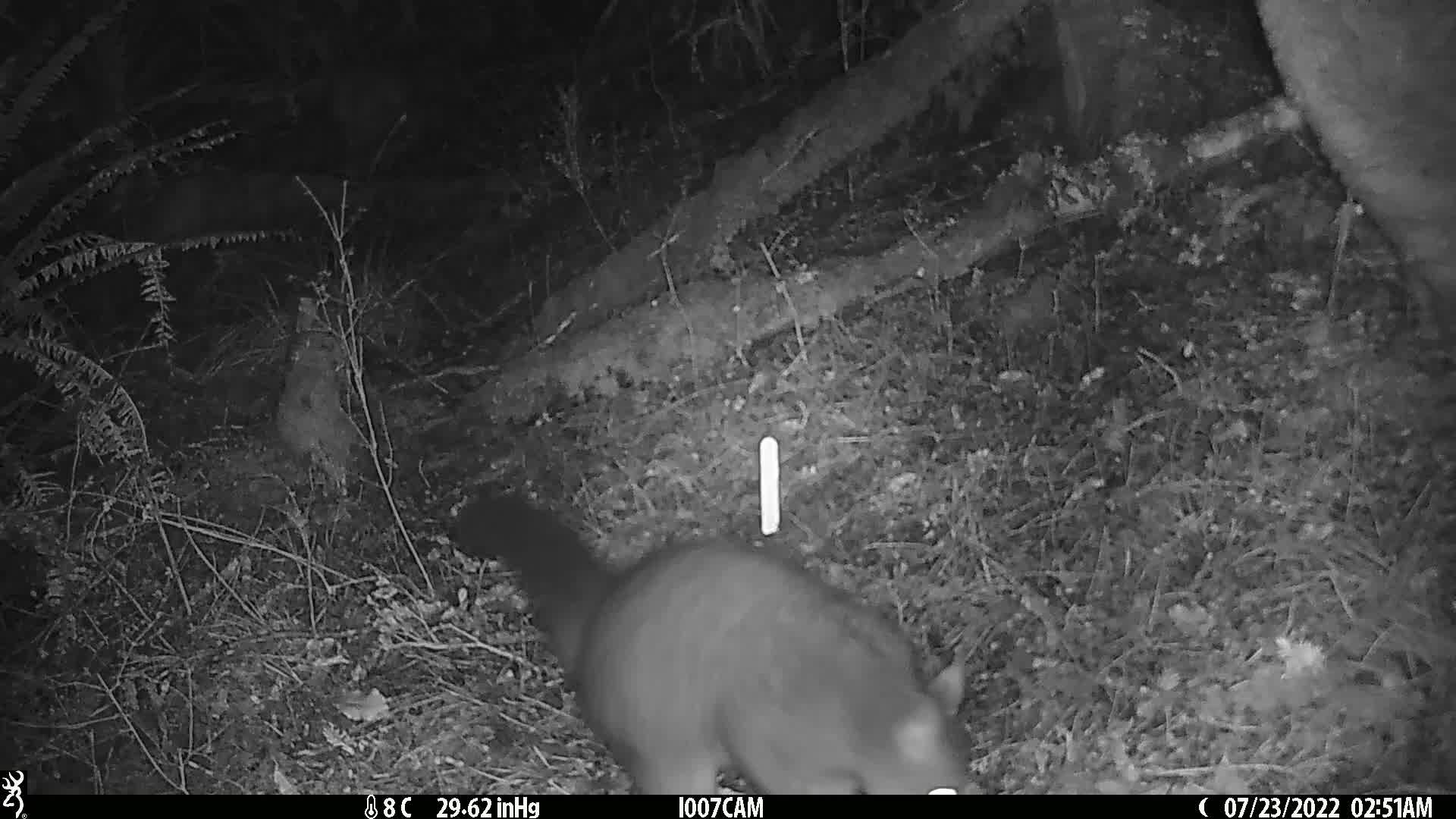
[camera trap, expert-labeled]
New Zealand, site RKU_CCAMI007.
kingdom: Animalia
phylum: Chordata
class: Mammalia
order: Diprotodontia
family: Phalangeridae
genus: Trichosurus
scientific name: Trichosurus vulpecula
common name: common brushtail possum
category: possum